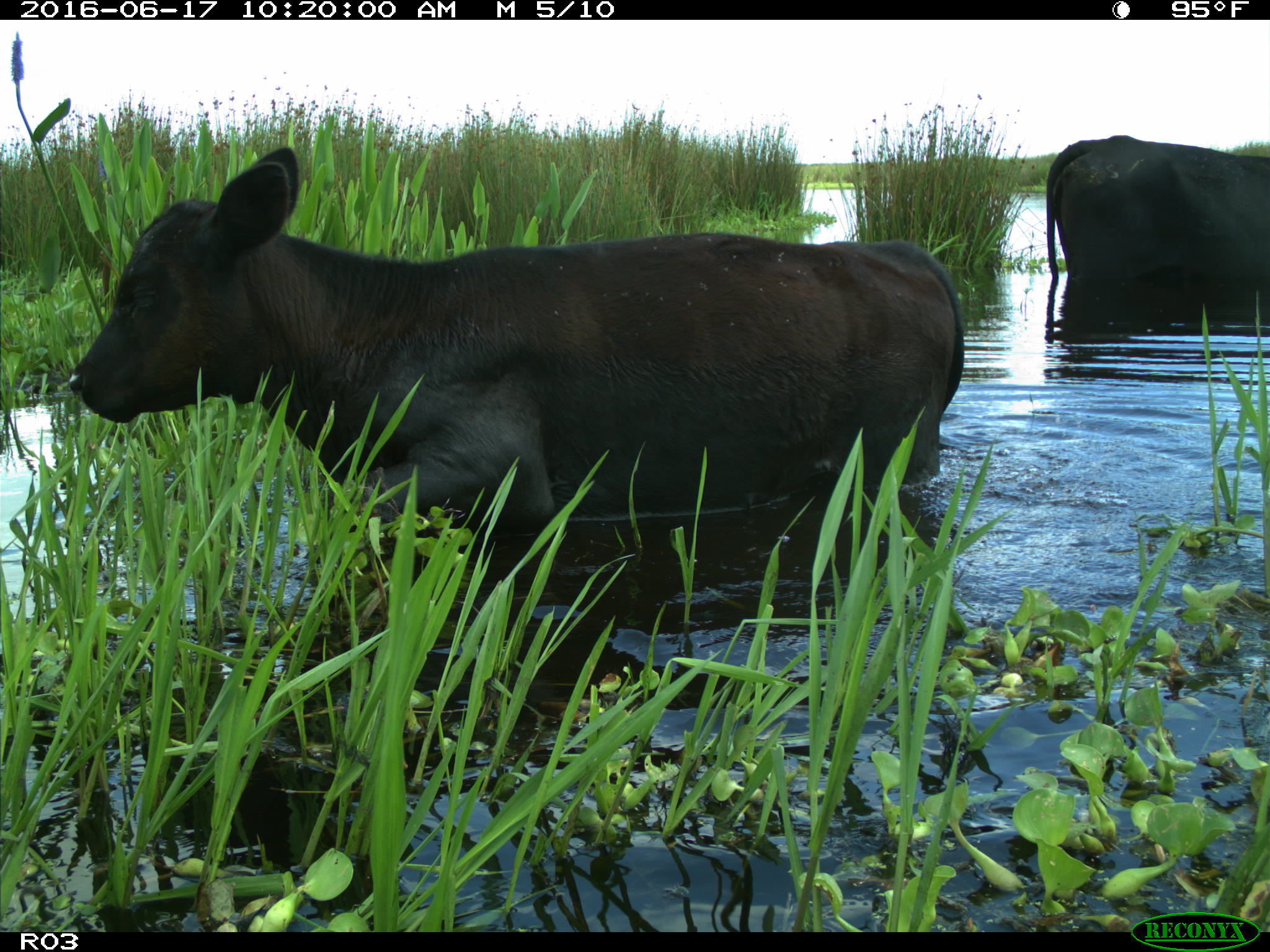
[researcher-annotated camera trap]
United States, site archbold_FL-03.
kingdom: Animalia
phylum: Chordata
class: Mammalia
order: Artiodactyla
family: Bovidae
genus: Bos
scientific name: Bos taurus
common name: domestic cow